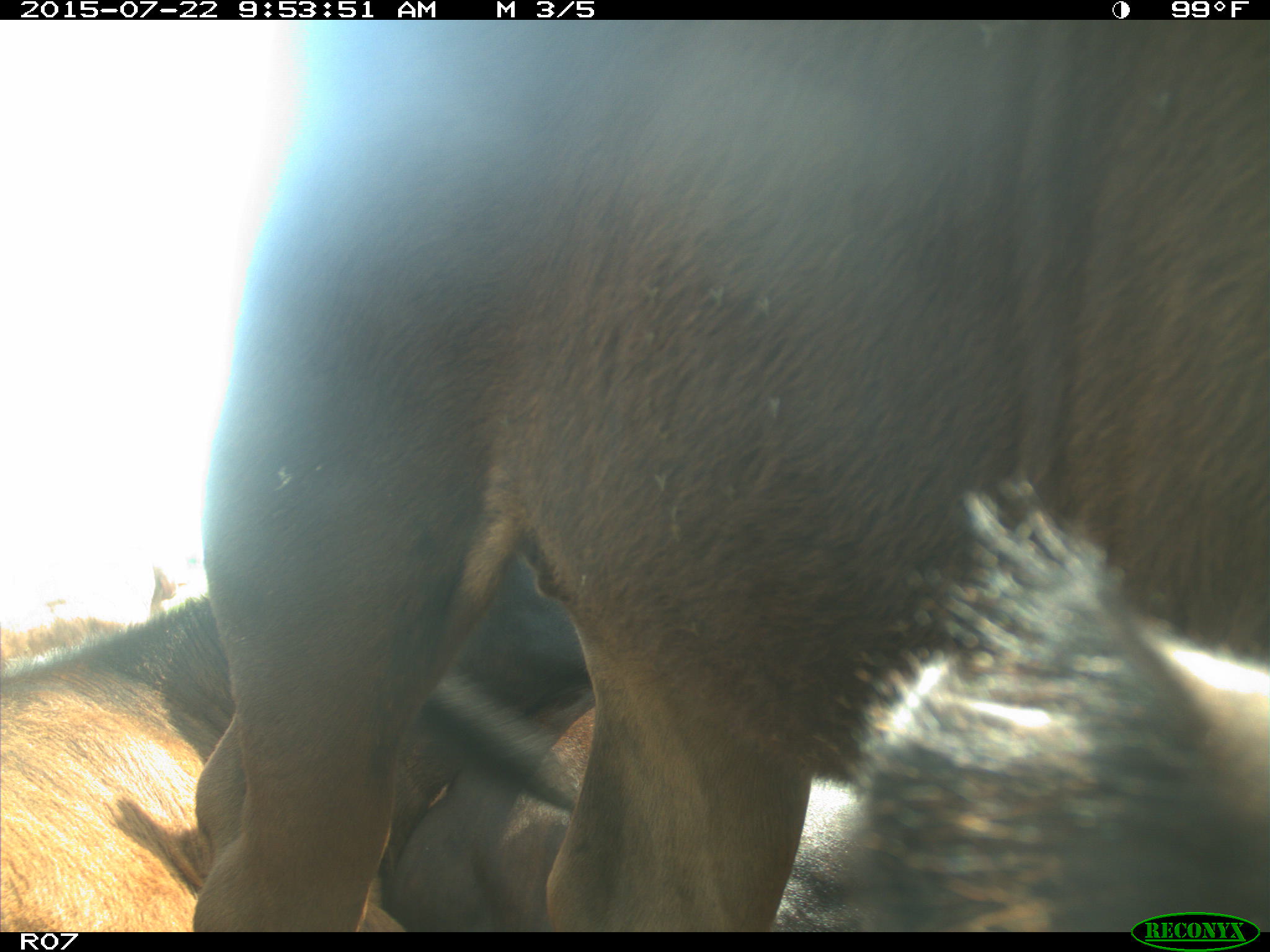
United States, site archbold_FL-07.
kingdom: Animalia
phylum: Chordata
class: Mammalia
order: Artiodactyla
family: Bovidae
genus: Bos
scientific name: Bos taurus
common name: domestic cow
Bos taurus (domestic cow).